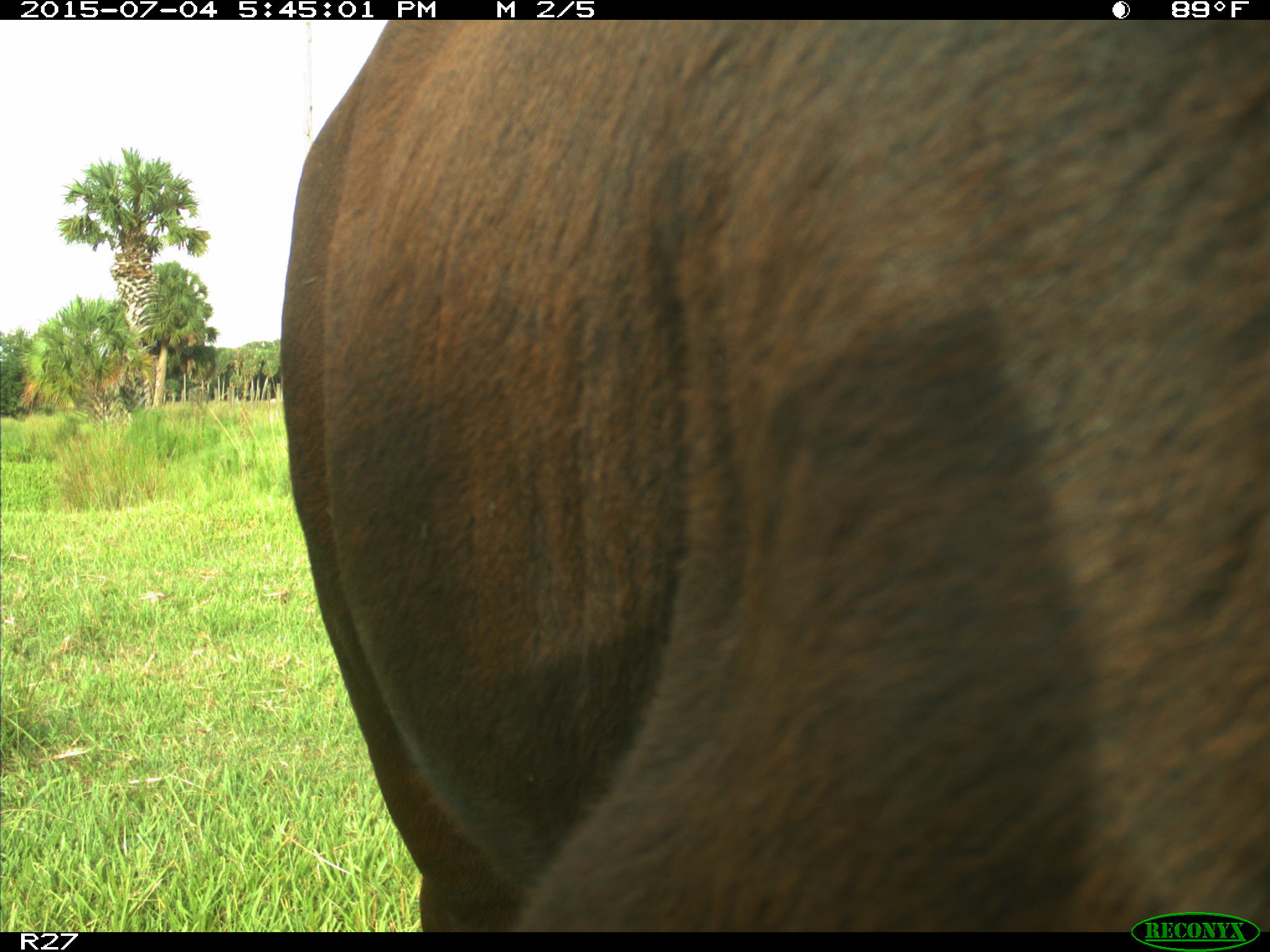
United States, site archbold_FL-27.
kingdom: Animalia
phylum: Chordata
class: Mammalia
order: Artiodactyla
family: Bovidae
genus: Bos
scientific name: Bos taurus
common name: domestic cow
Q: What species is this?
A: Bos taurus (domestic cow).